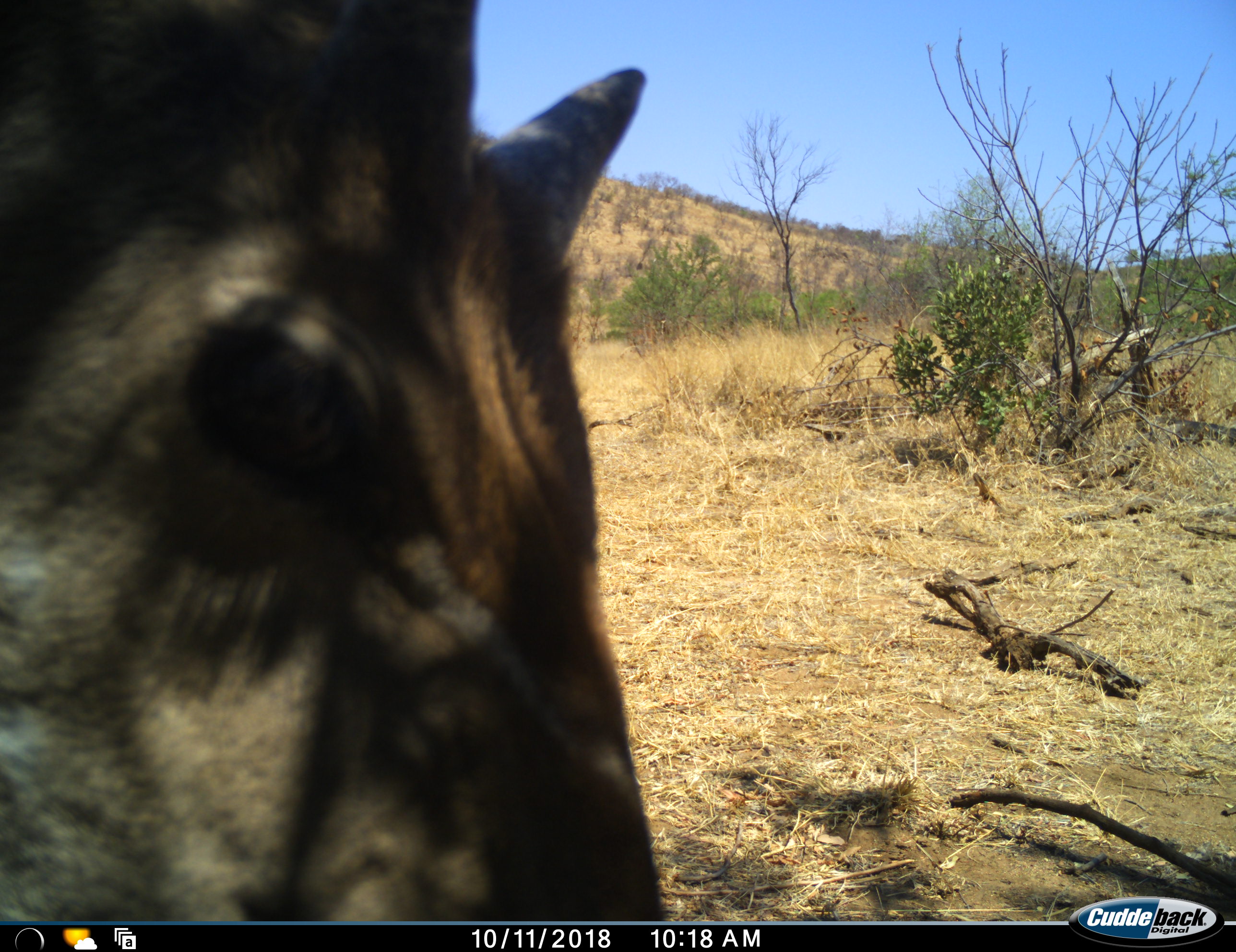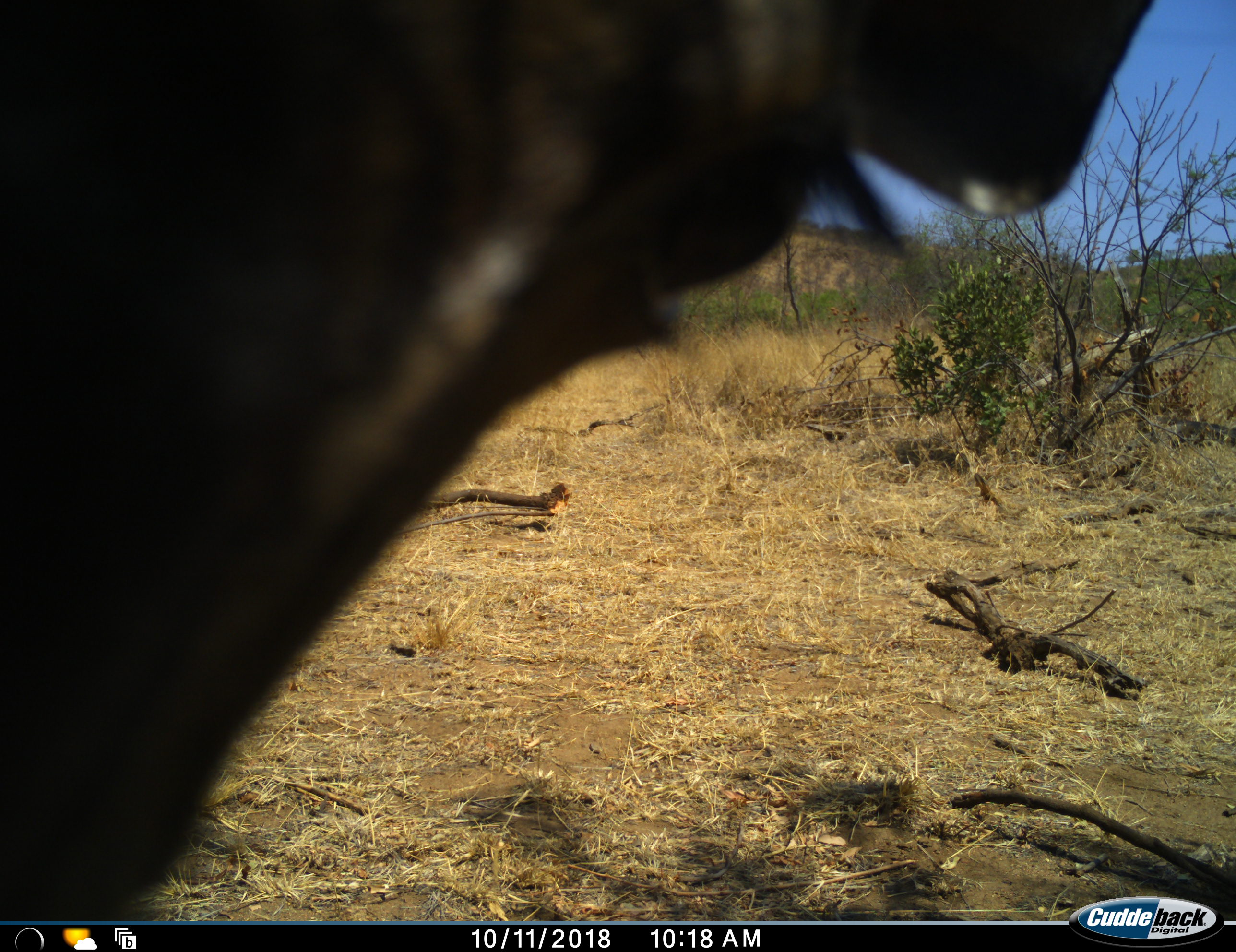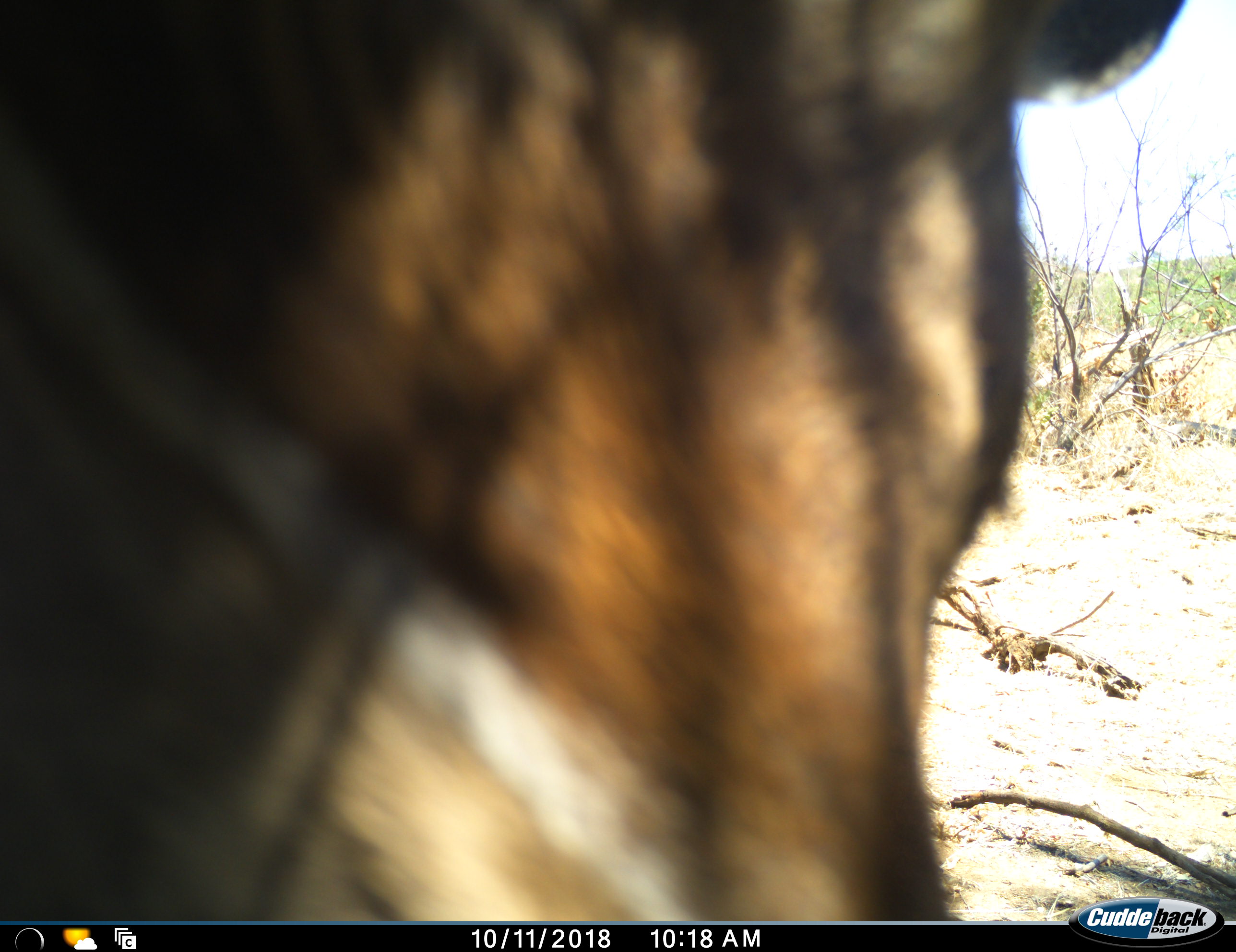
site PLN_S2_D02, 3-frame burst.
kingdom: Animalia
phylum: Chordata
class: Mammalia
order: Artiodactyla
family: Bovidae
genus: Connochaetes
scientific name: Connochaetes taurinus taurinus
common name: blue wildebeest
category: wildebeestblue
Wildebeestblue (blue wildebeest) (Connochaetes taurinus taurinus), count 1. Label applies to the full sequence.